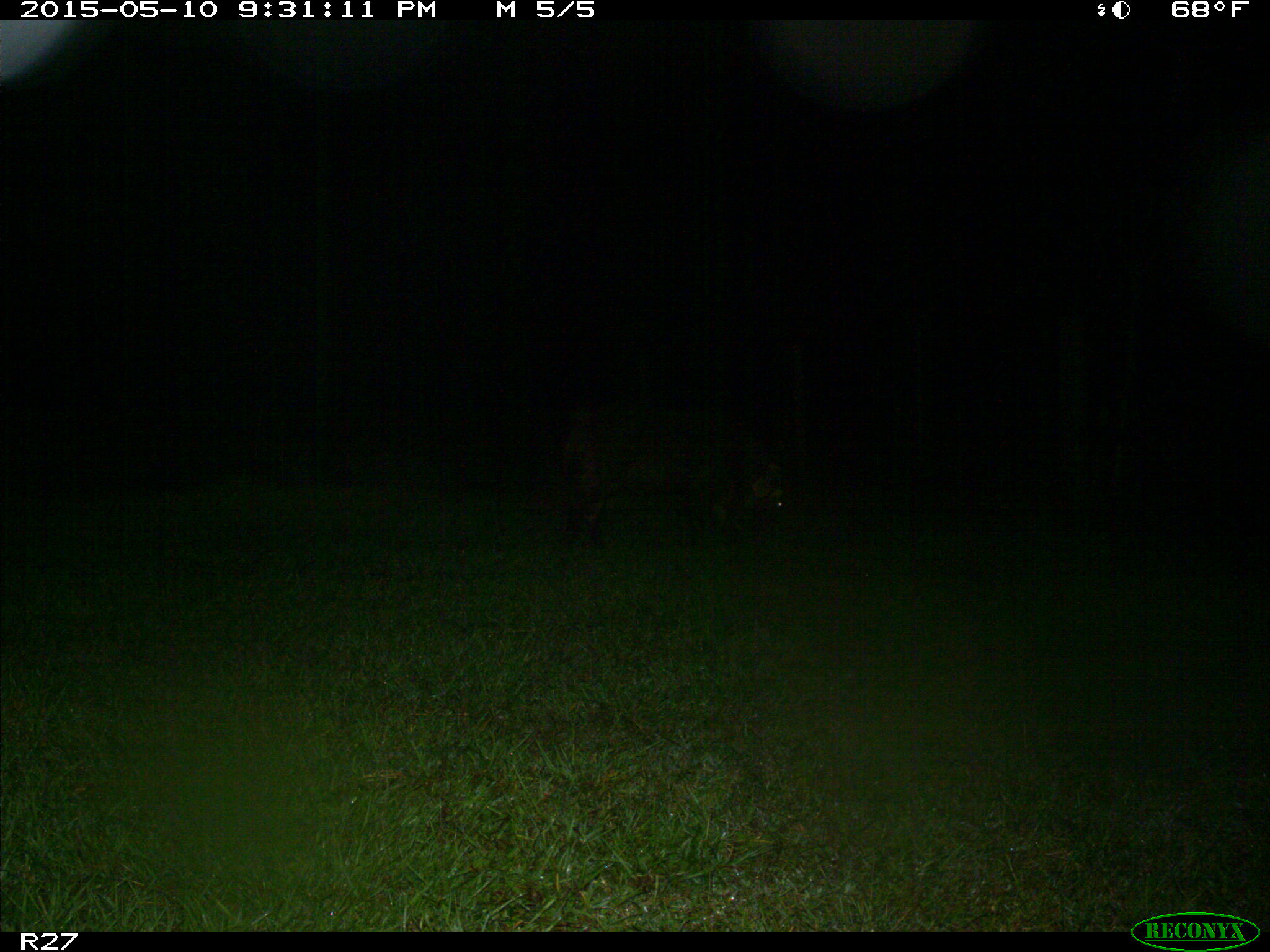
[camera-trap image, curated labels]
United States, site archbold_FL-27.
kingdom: Animalia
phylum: Chordata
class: Mammalia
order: Artiodactyla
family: Suidae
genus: Sus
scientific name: Sus scrofa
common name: wild boar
Sus scrofa (wild boar).